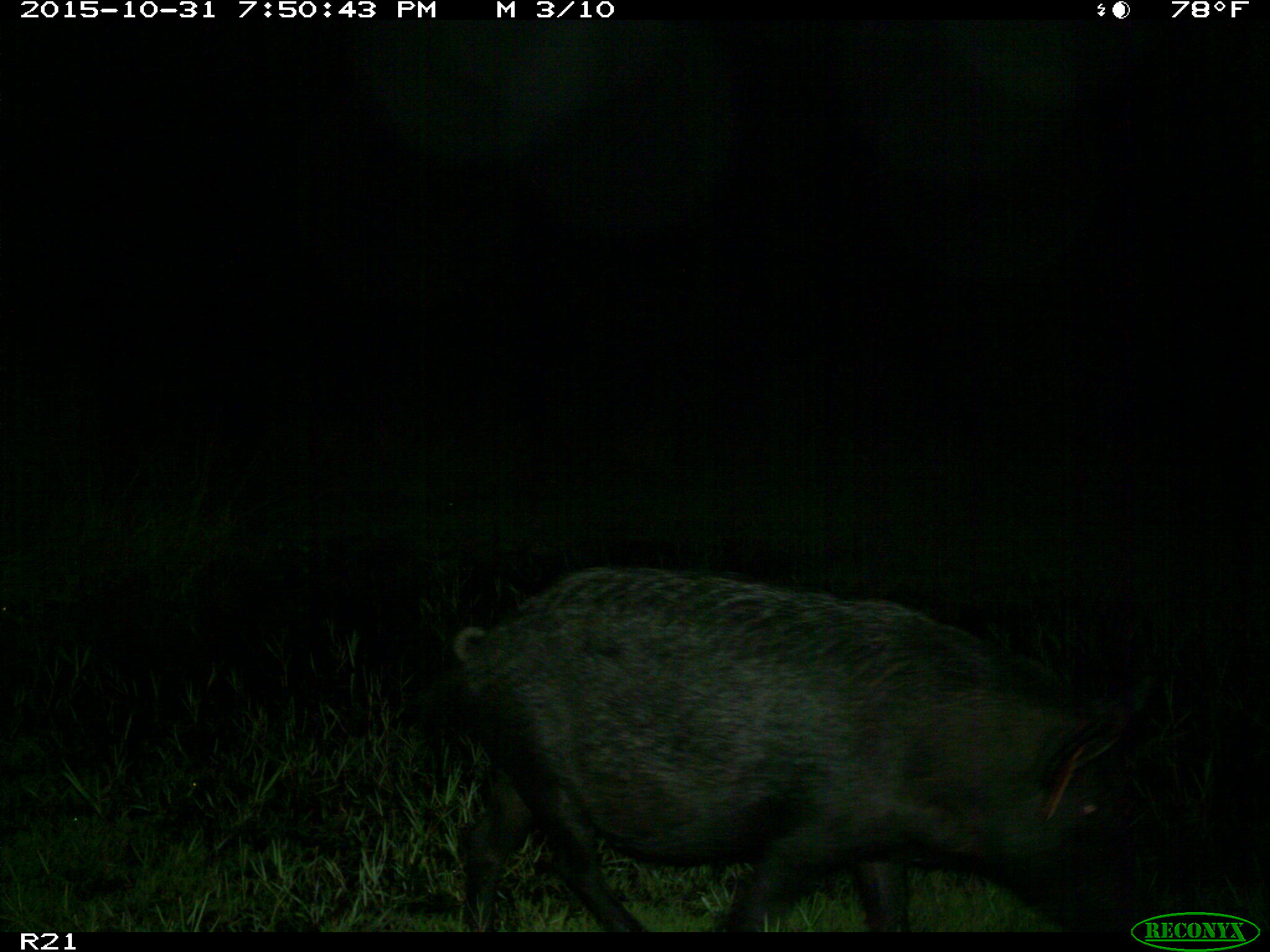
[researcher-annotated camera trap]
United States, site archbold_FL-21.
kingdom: Animalia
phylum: Chordata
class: Mammalia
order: Artiodactyla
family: Suidae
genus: Sus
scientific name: Sus scrofa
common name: wild boar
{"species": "Sus scrofa (wild boar)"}